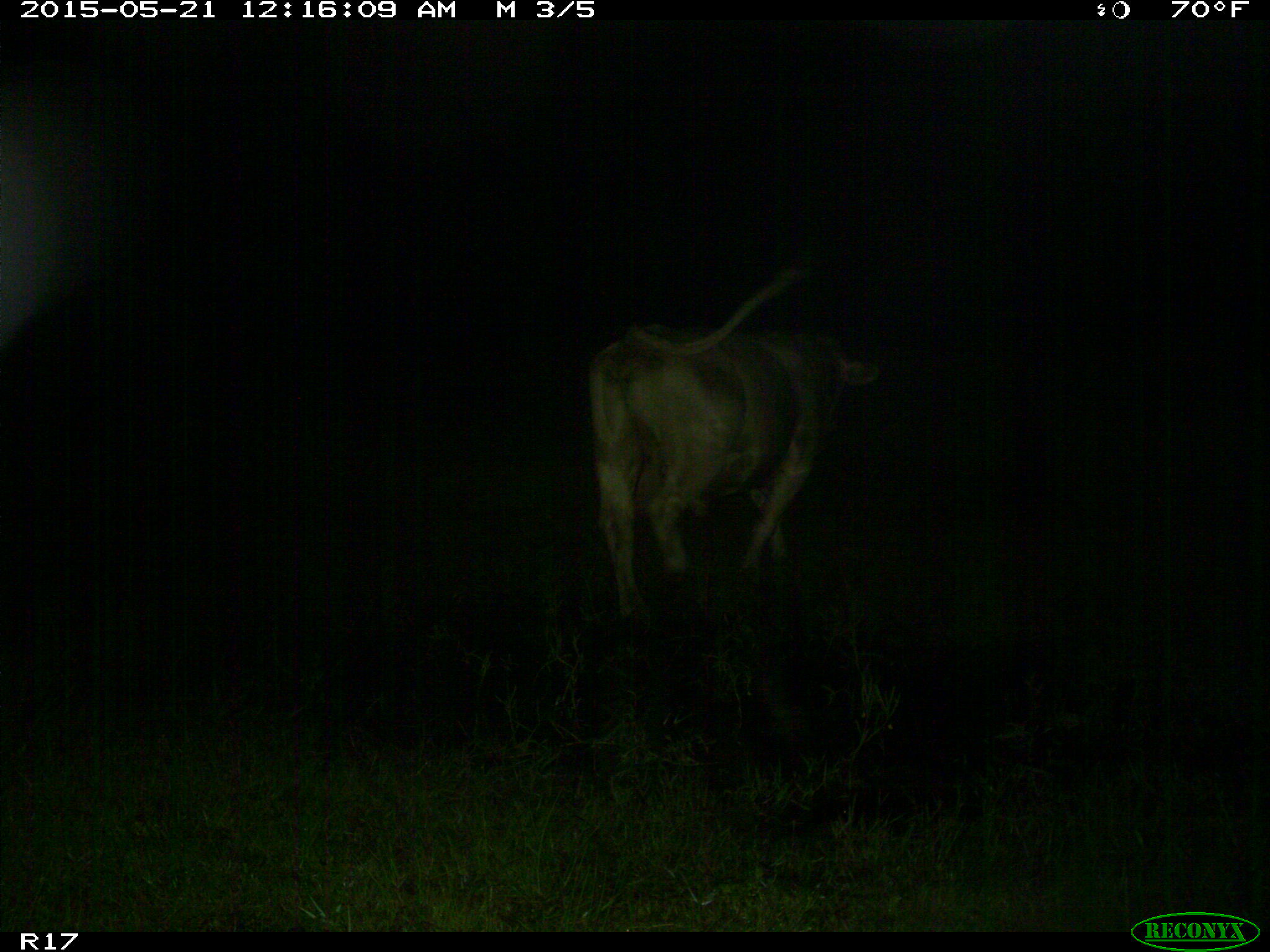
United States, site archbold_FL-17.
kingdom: Animalia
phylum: Chordata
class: Mammalia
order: Artiodactyla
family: Bovidae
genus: Bos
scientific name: Bos taurus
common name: domestic cow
Bos taurus (domestic cow).